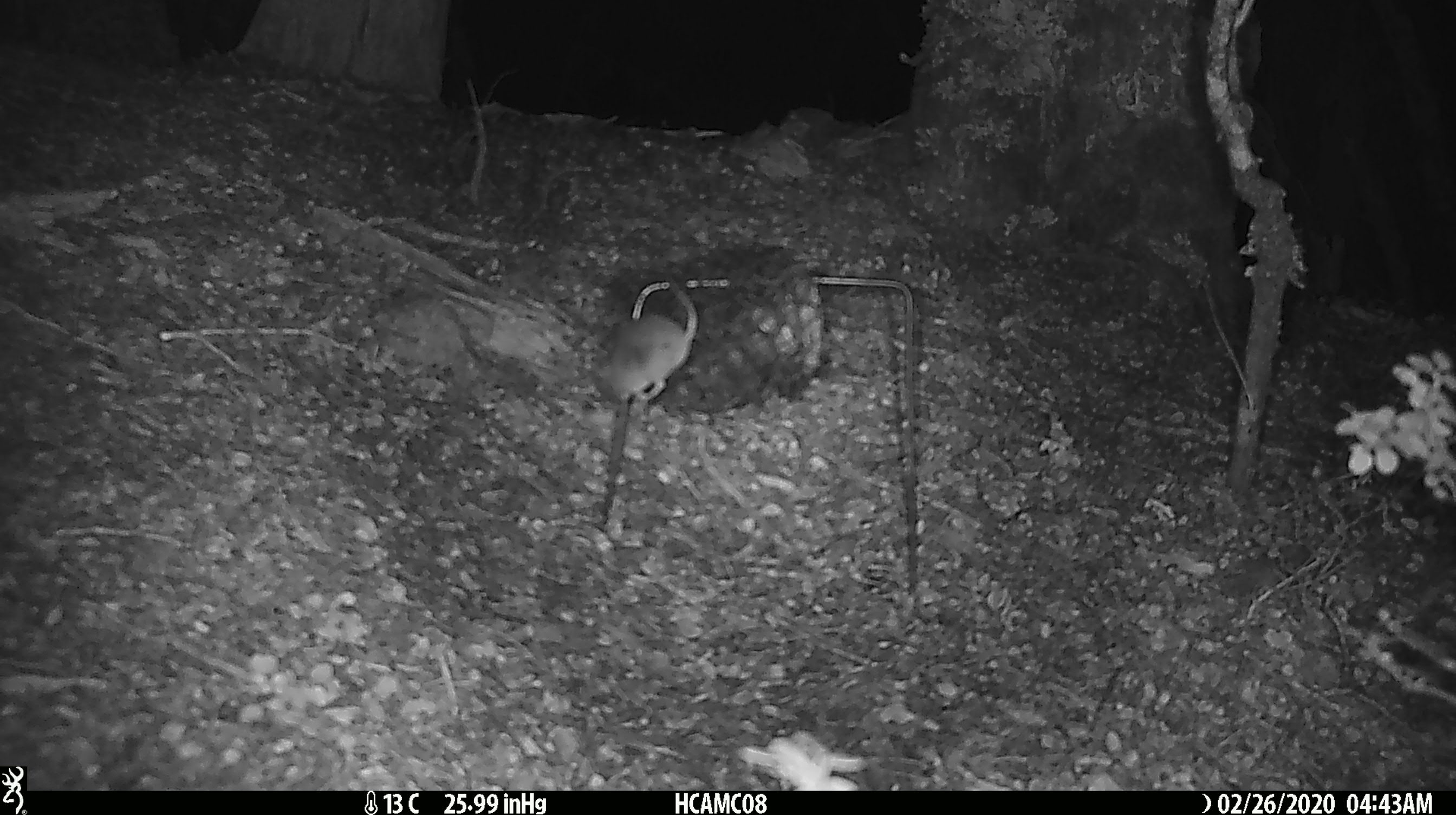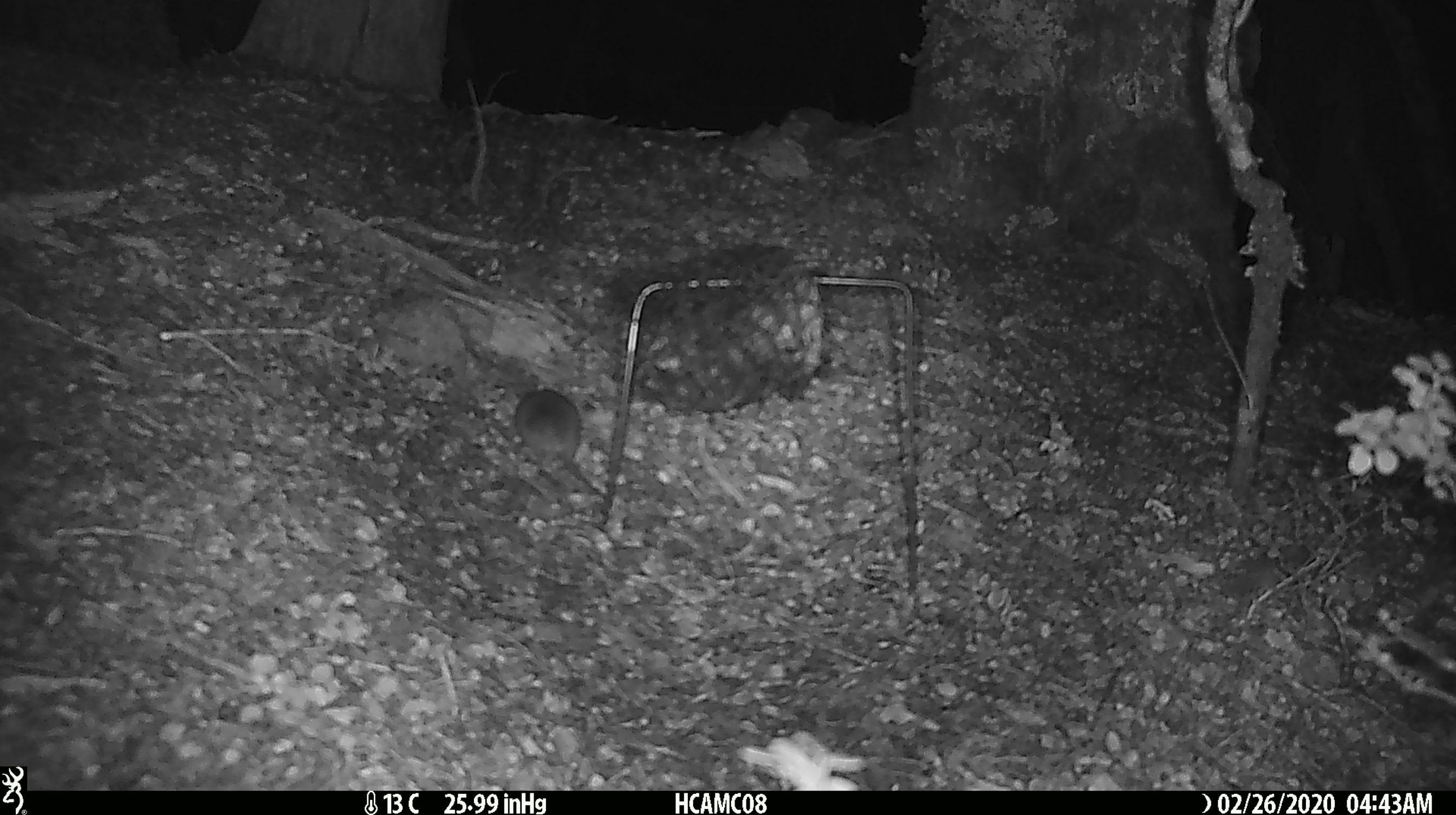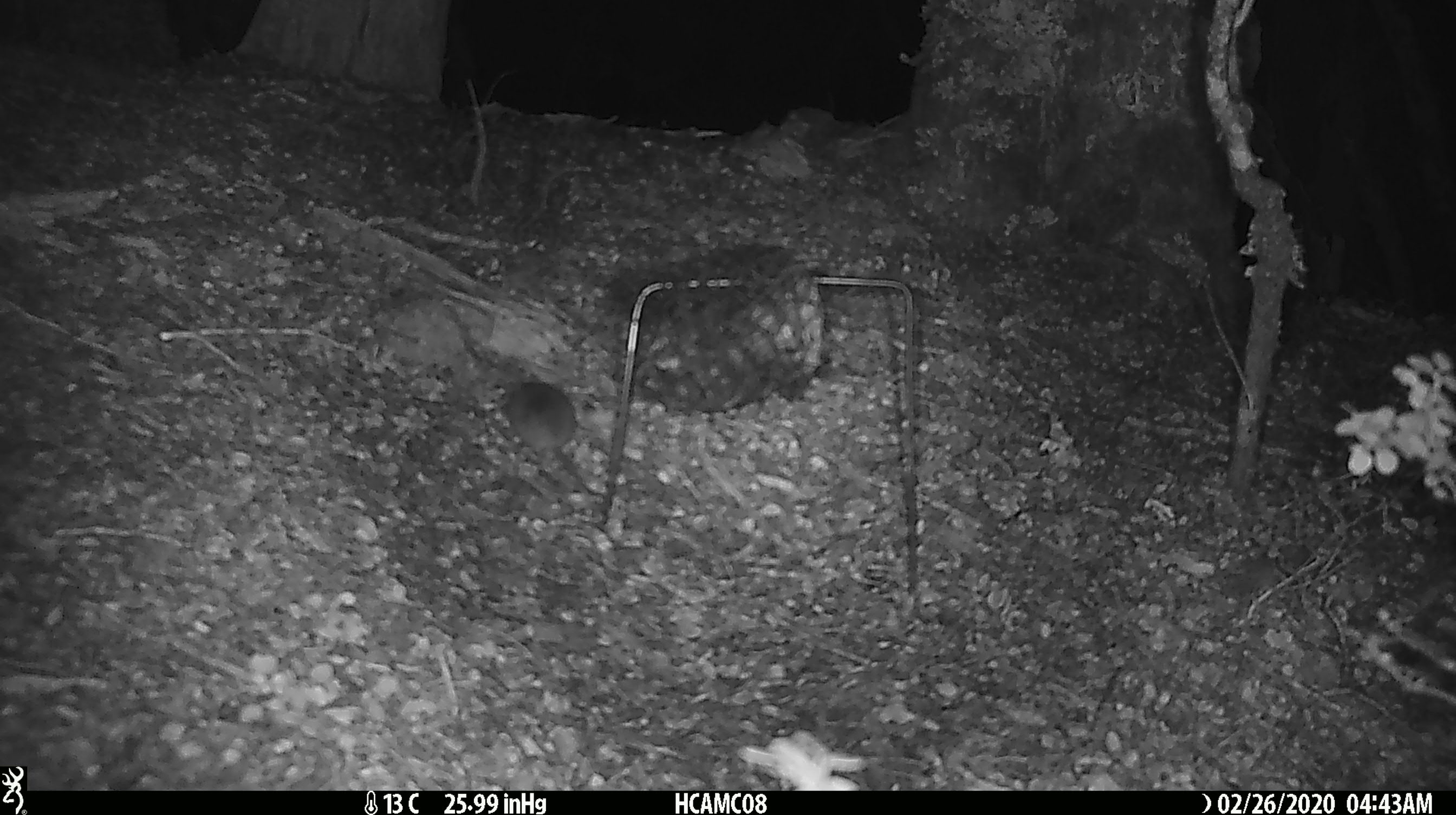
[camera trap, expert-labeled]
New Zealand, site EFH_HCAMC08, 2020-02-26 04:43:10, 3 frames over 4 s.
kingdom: Animalia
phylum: Chordata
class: Mammalia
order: Rodentia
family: Muridae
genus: Mus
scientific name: Mus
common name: mouse